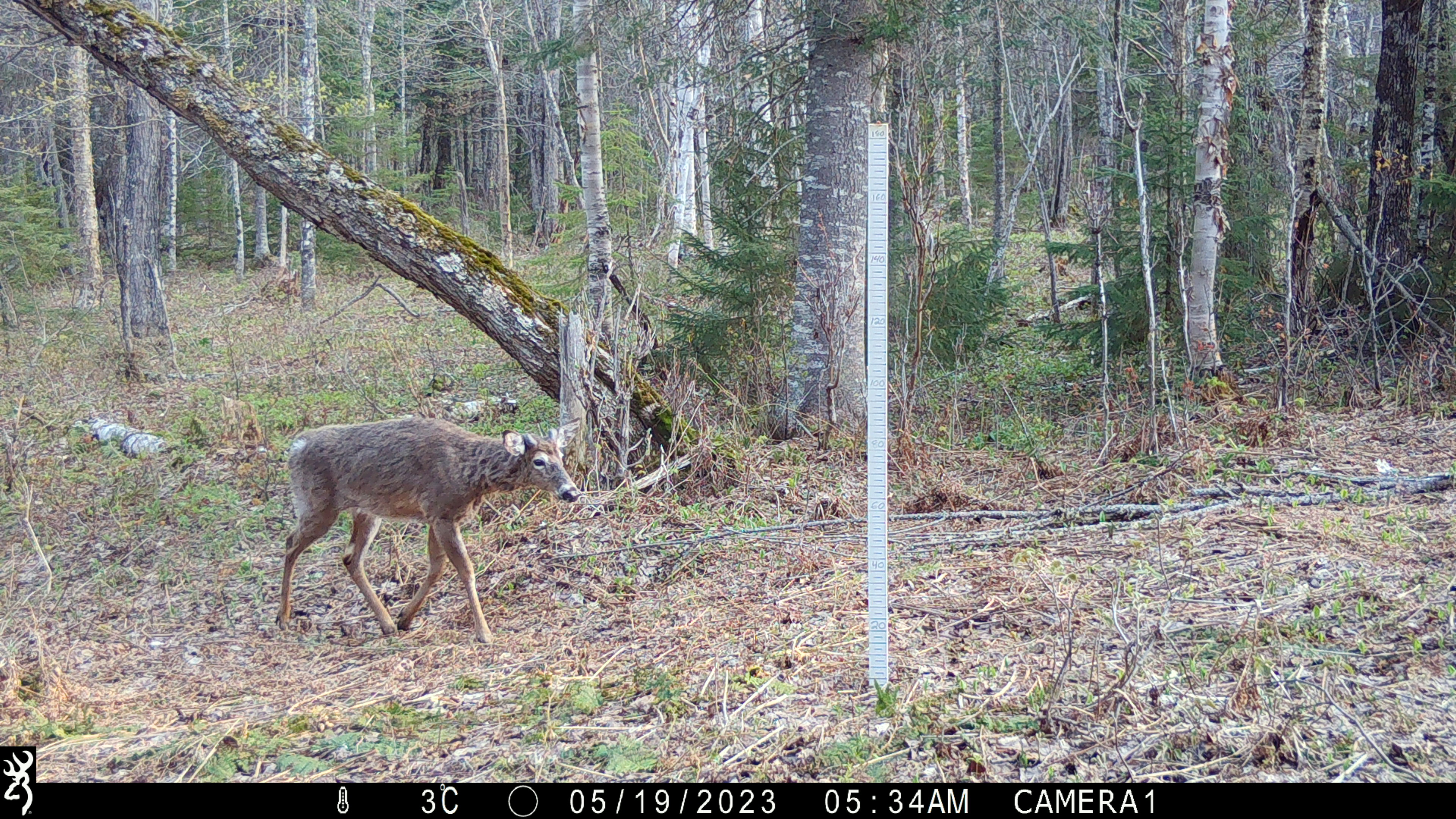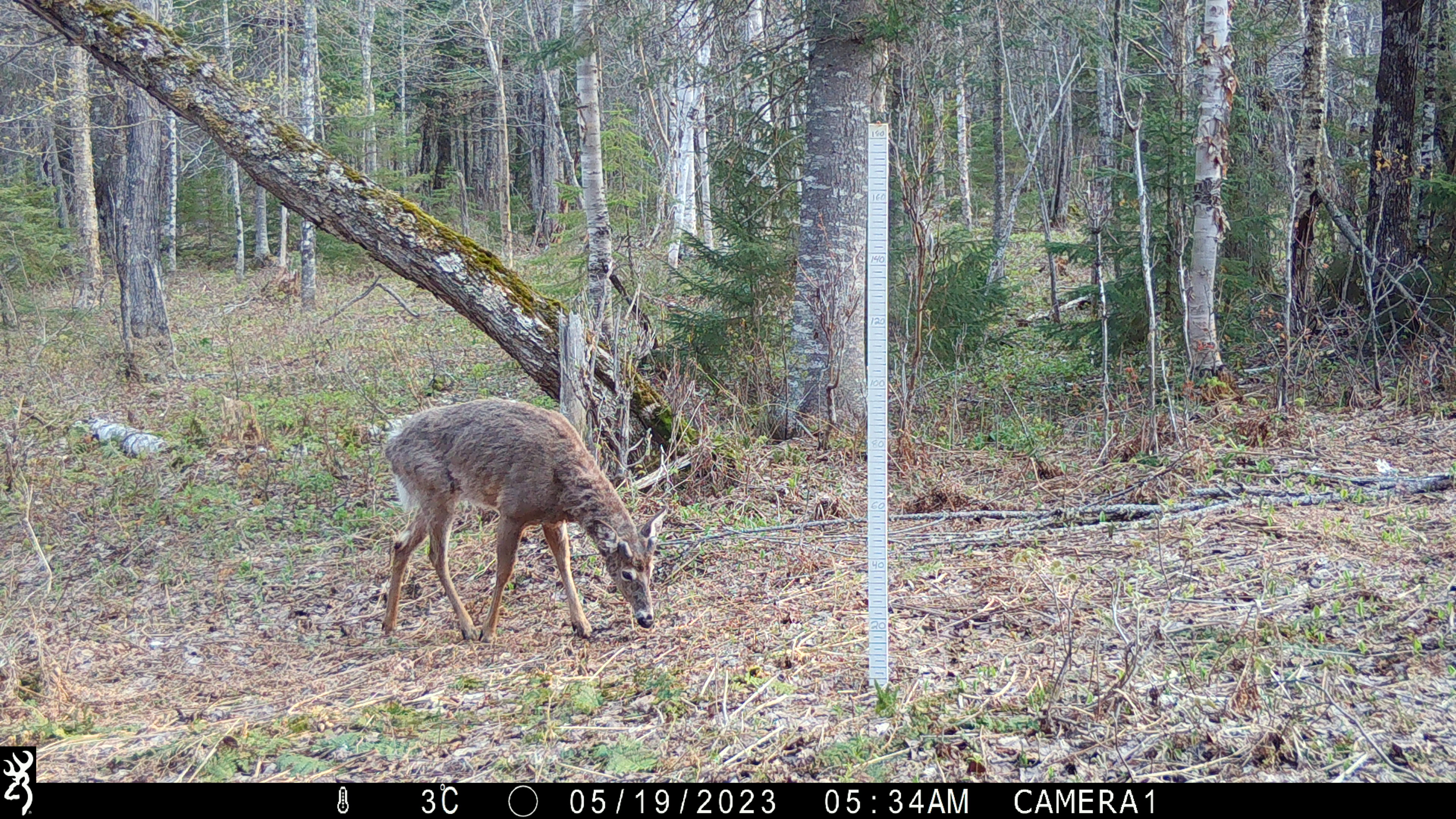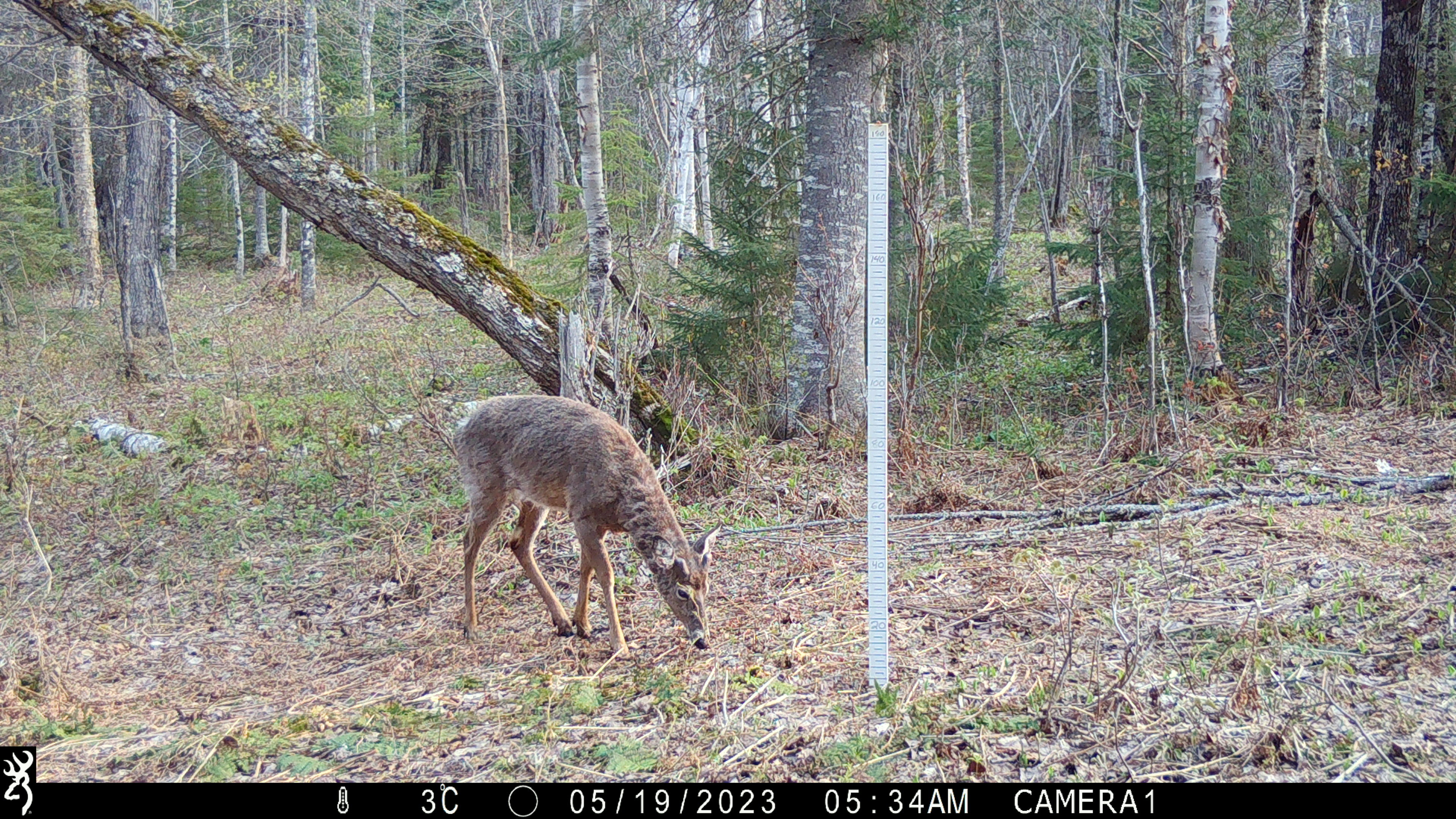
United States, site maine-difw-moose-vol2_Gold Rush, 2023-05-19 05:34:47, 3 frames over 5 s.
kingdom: Animalia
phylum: Chordata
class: Mammalia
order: Artiodactyla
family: Cervidae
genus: Odocoileus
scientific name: Odocoileus virginianus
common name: white-tailed deer